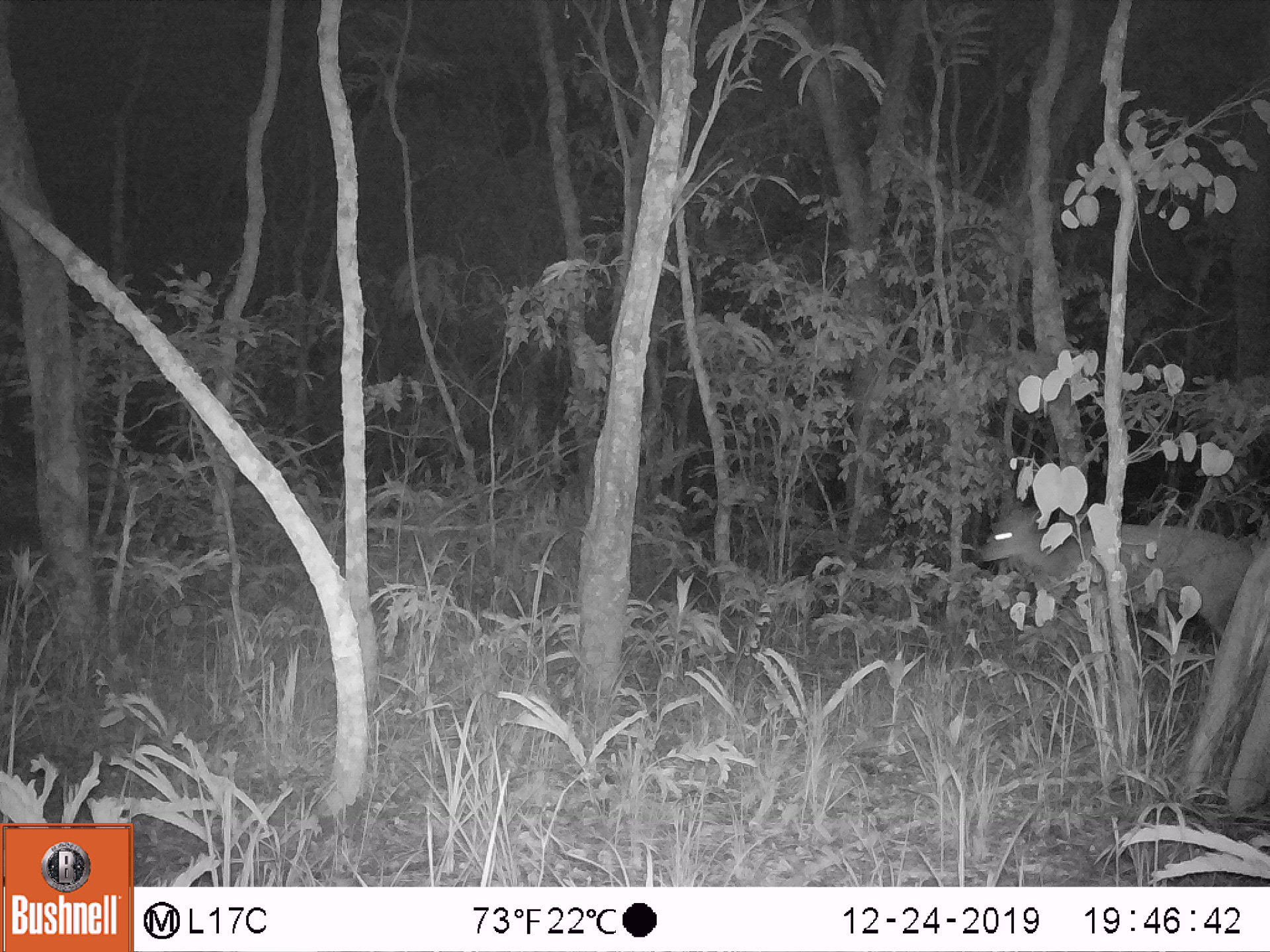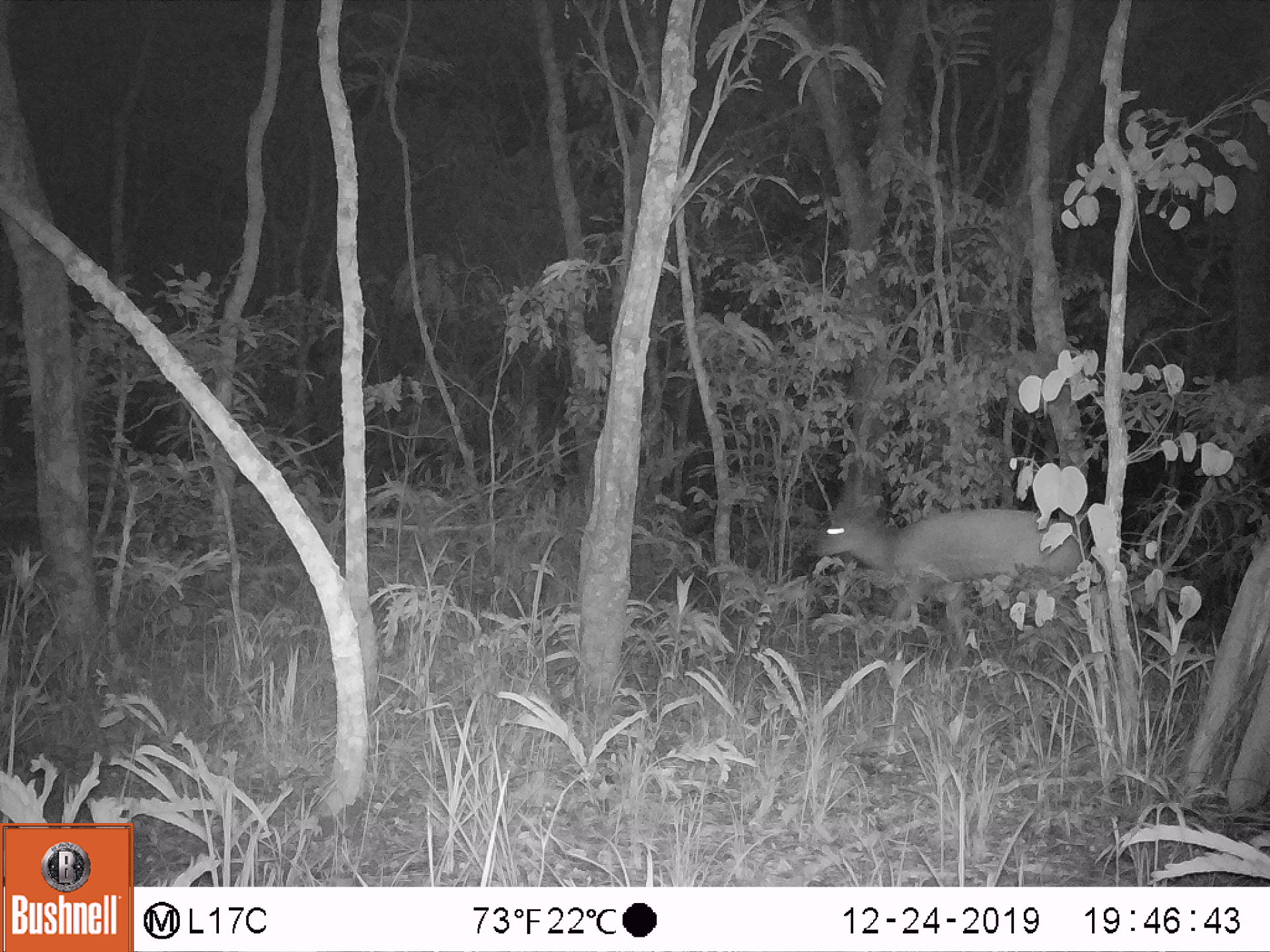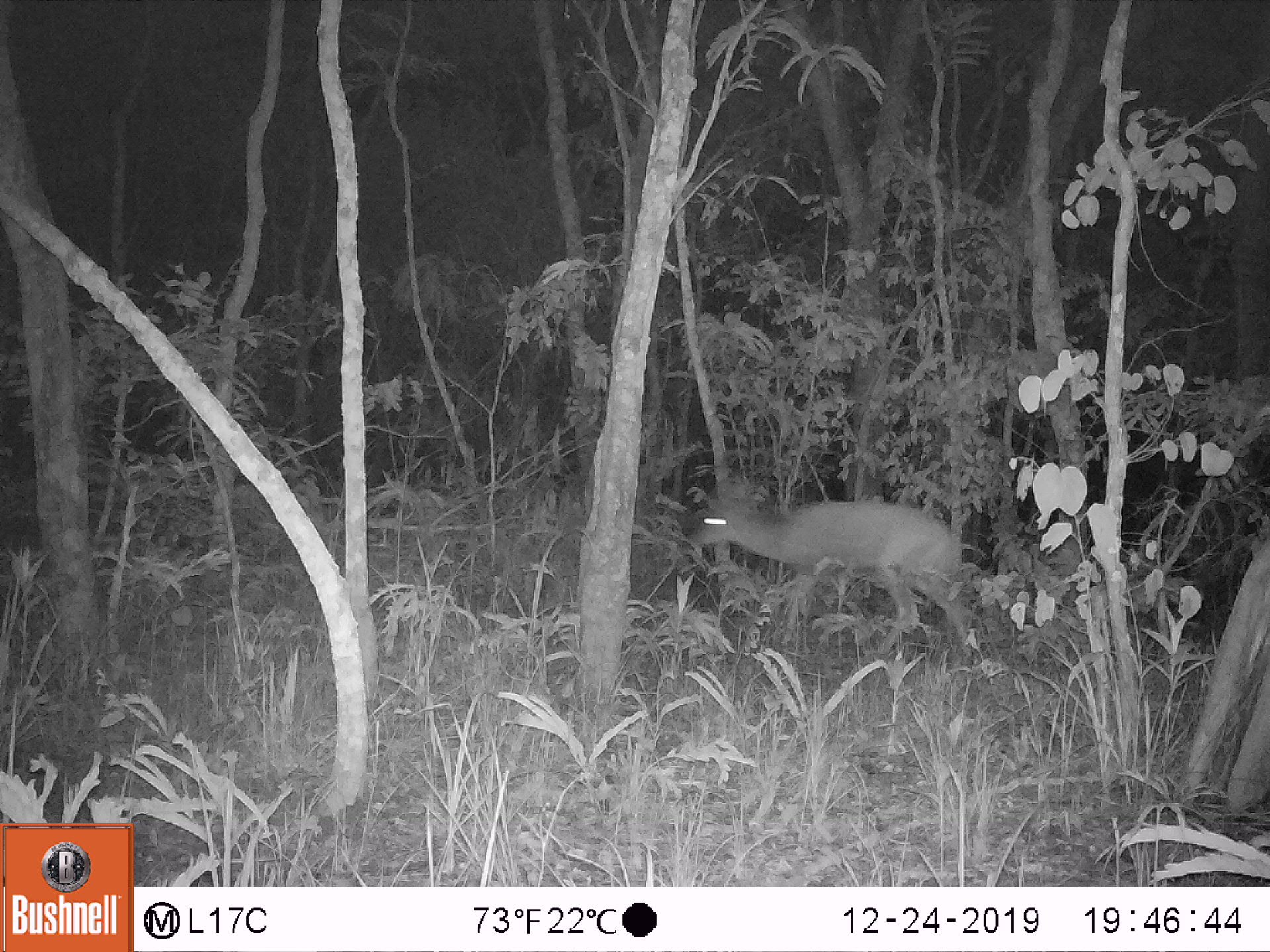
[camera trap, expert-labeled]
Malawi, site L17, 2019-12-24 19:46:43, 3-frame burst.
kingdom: Animalia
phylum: Chordata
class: Mammalia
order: Artiodactyla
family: Bovidae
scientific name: Antilopinae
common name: small antelope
Small antelope (Antilopinae), count 1.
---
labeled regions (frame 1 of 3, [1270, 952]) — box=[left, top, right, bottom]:
small antelope: box=[975, 488, 1255, 636]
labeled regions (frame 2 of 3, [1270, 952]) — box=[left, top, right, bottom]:
small antelope: box=[806, 489, 1072, 626]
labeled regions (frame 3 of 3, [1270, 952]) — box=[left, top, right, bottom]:
small antelope: box=[686, 488, 963, 644]